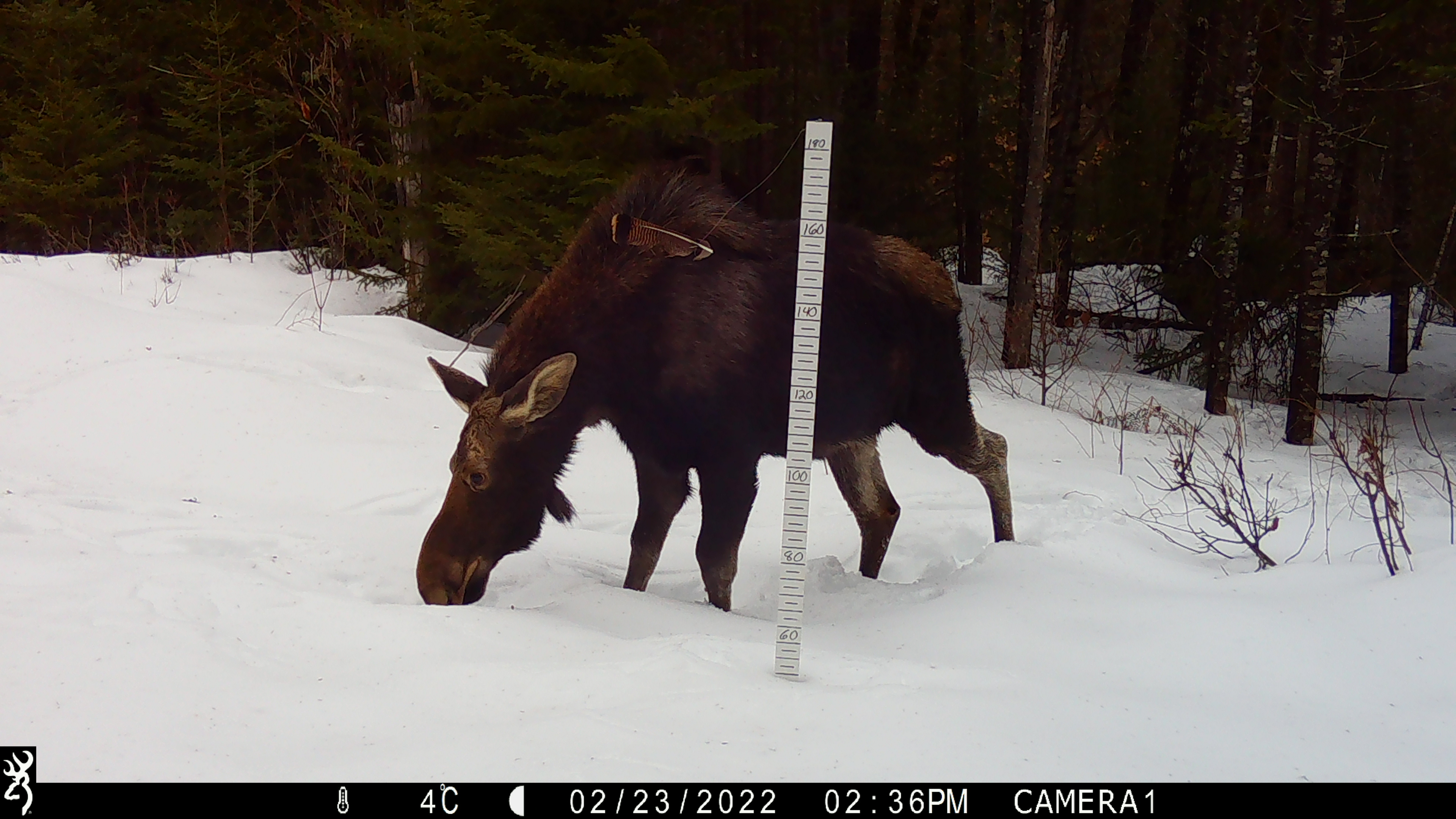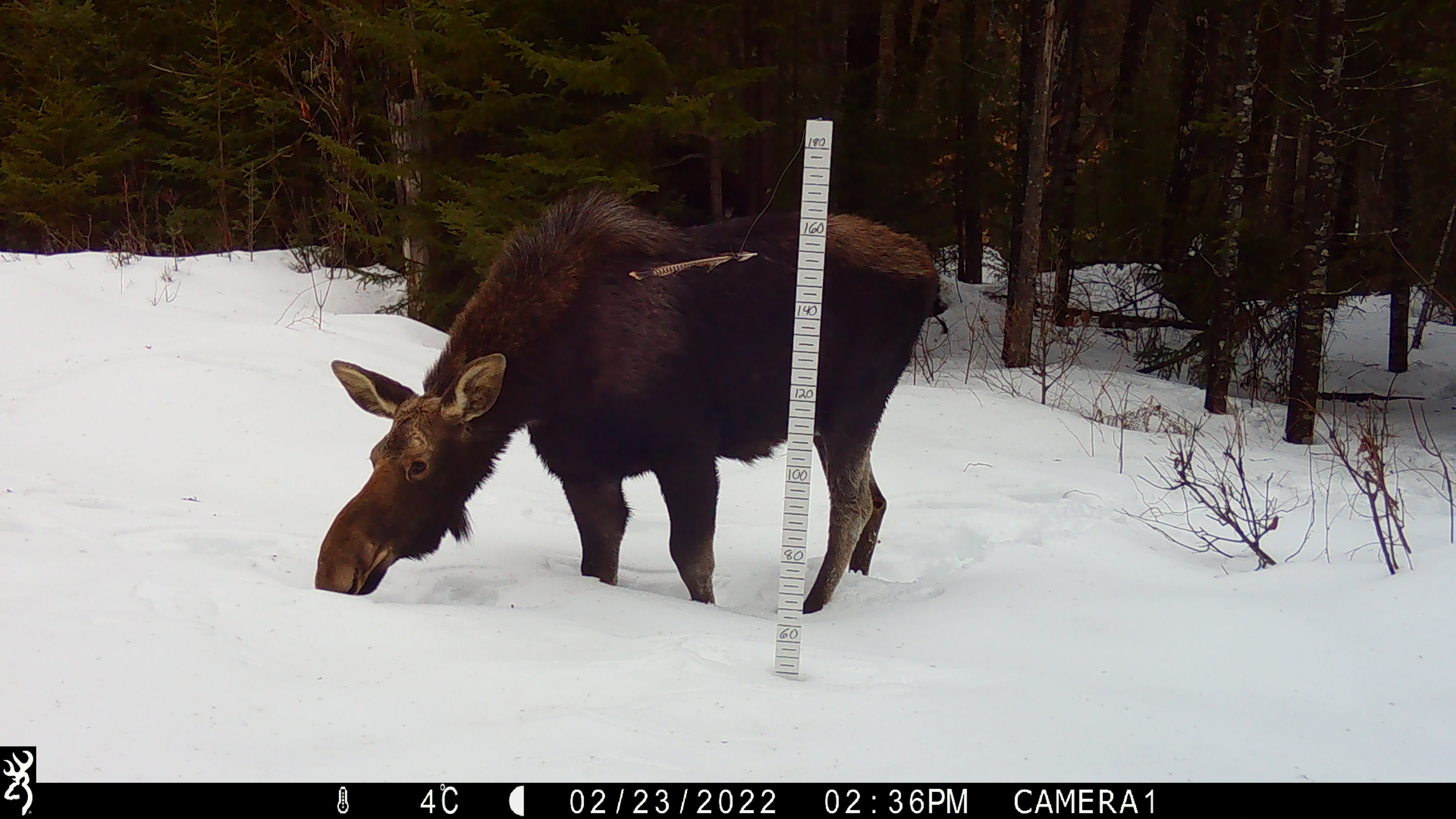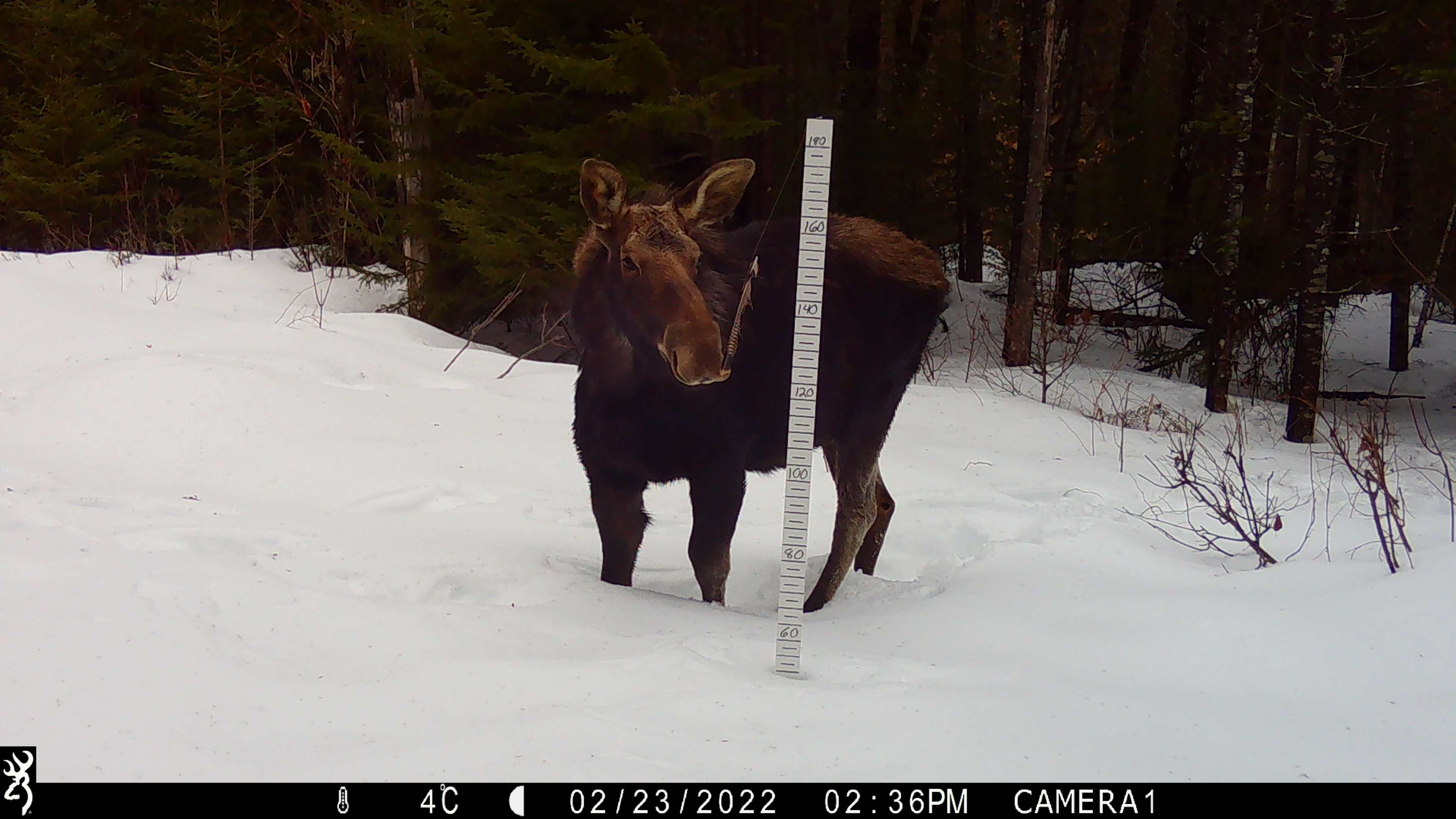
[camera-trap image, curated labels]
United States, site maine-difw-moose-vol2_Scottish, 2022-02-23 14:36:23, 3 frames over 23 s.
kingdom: Animalia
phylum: Chordata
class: Mammalia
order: Artiodactyla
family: Cervidae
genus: Alces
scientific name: Alces alces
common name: moose